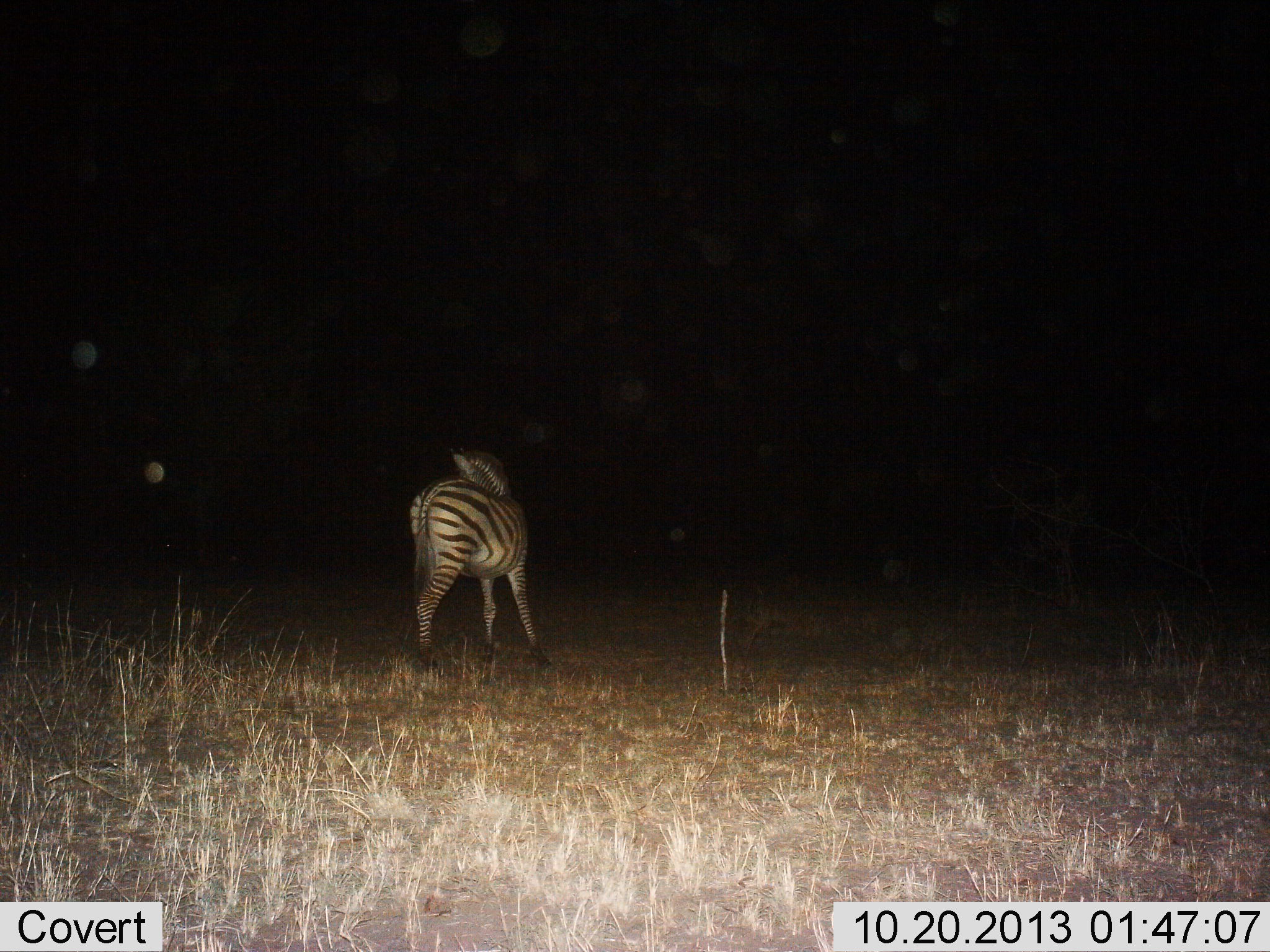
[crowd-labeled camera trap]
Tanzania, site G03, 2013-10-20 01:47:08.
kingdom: Animalia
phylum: Chordata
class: Mammalia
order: Perissodactyla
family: Equidae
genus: Equus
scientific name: Equus quagga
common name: plains zebra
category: zebra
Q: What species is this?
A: Zebra (plains zebra) (Equus quagga).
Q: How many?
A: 1.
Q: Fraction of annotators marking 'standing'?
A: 80%.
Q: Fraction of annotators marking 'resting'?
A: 0%.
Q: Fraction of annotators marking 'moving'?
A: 20%.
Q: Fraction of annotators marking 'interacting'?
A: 0%.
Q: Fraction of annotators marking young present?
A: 10%.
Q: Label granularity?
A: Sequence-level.